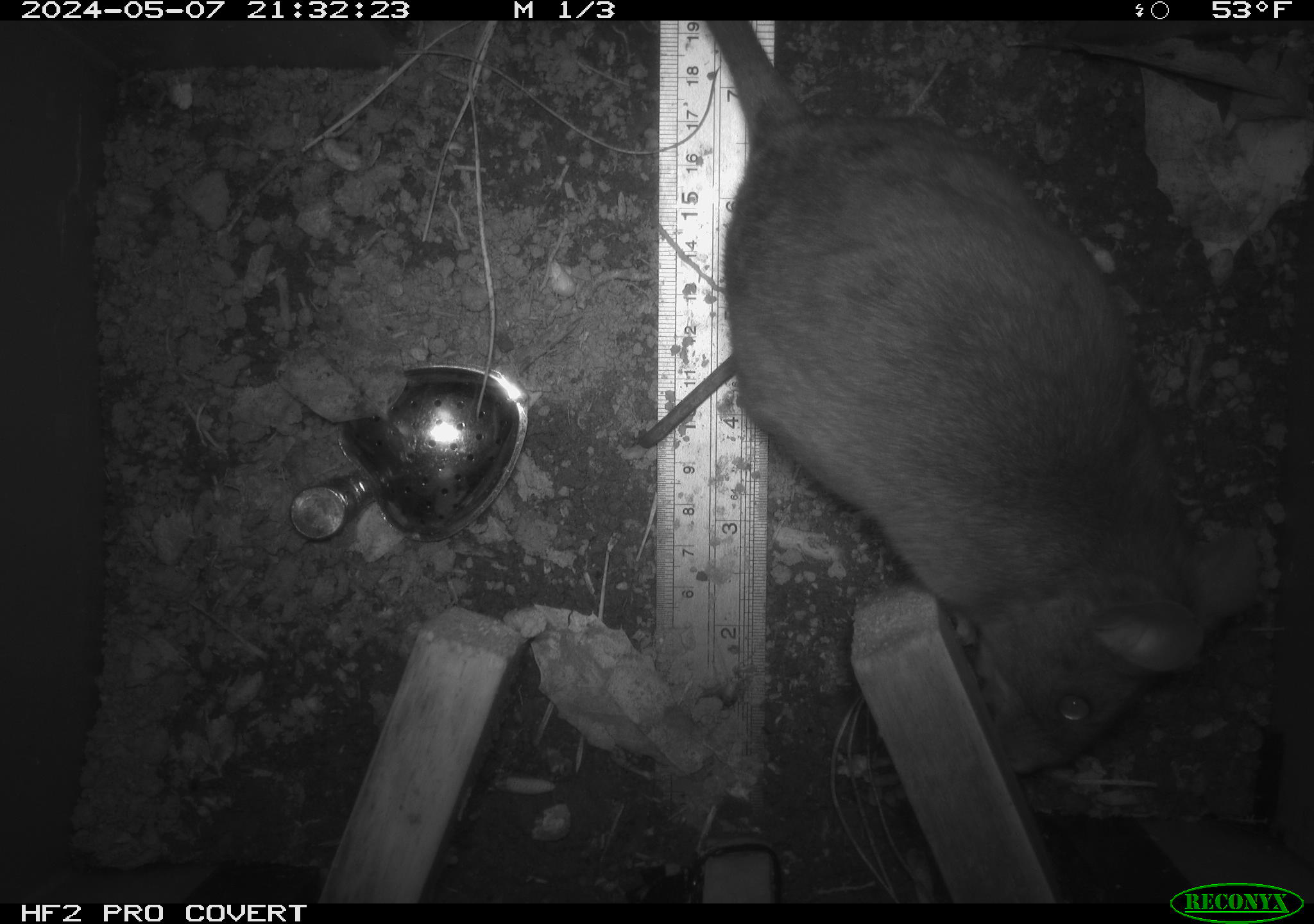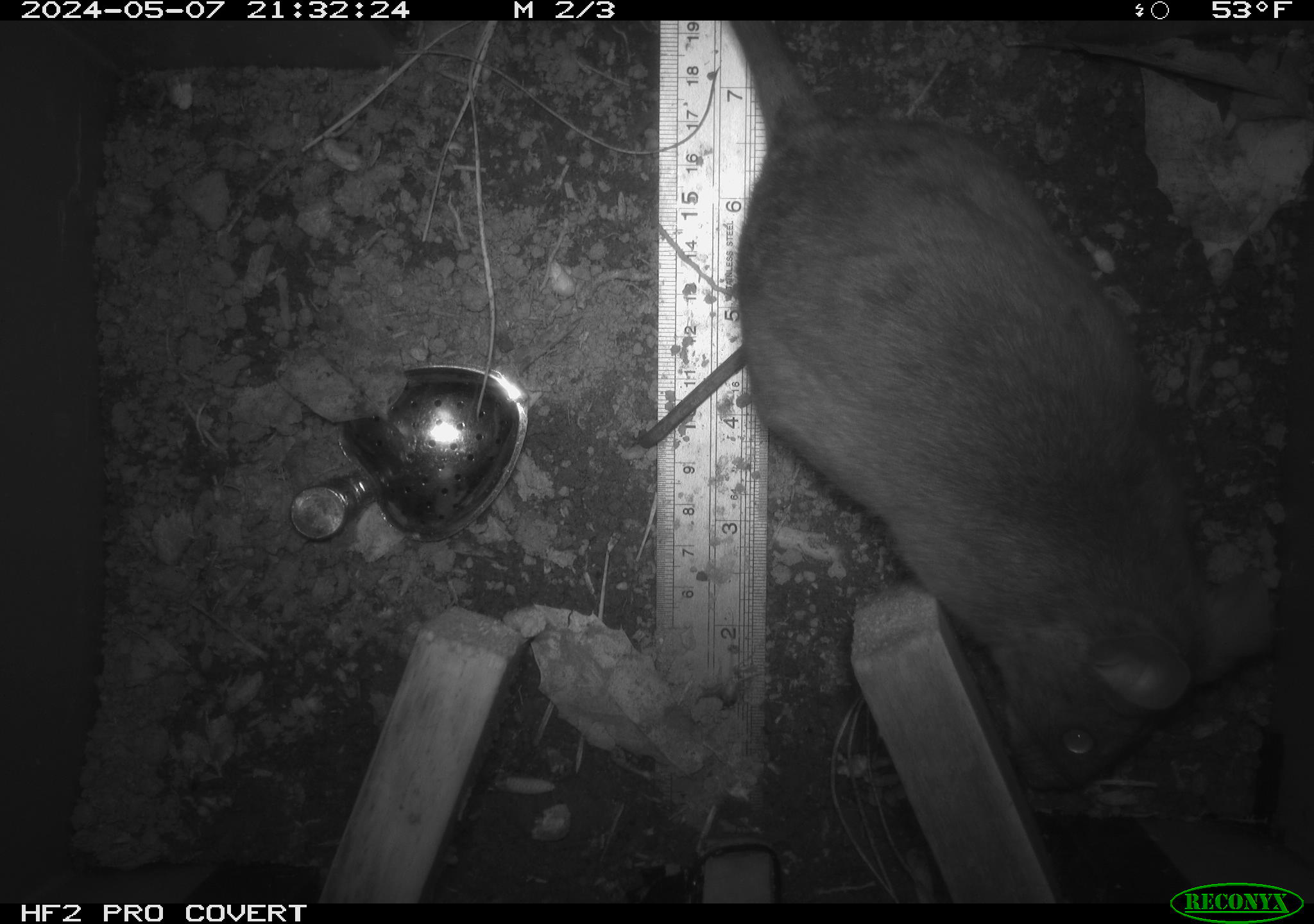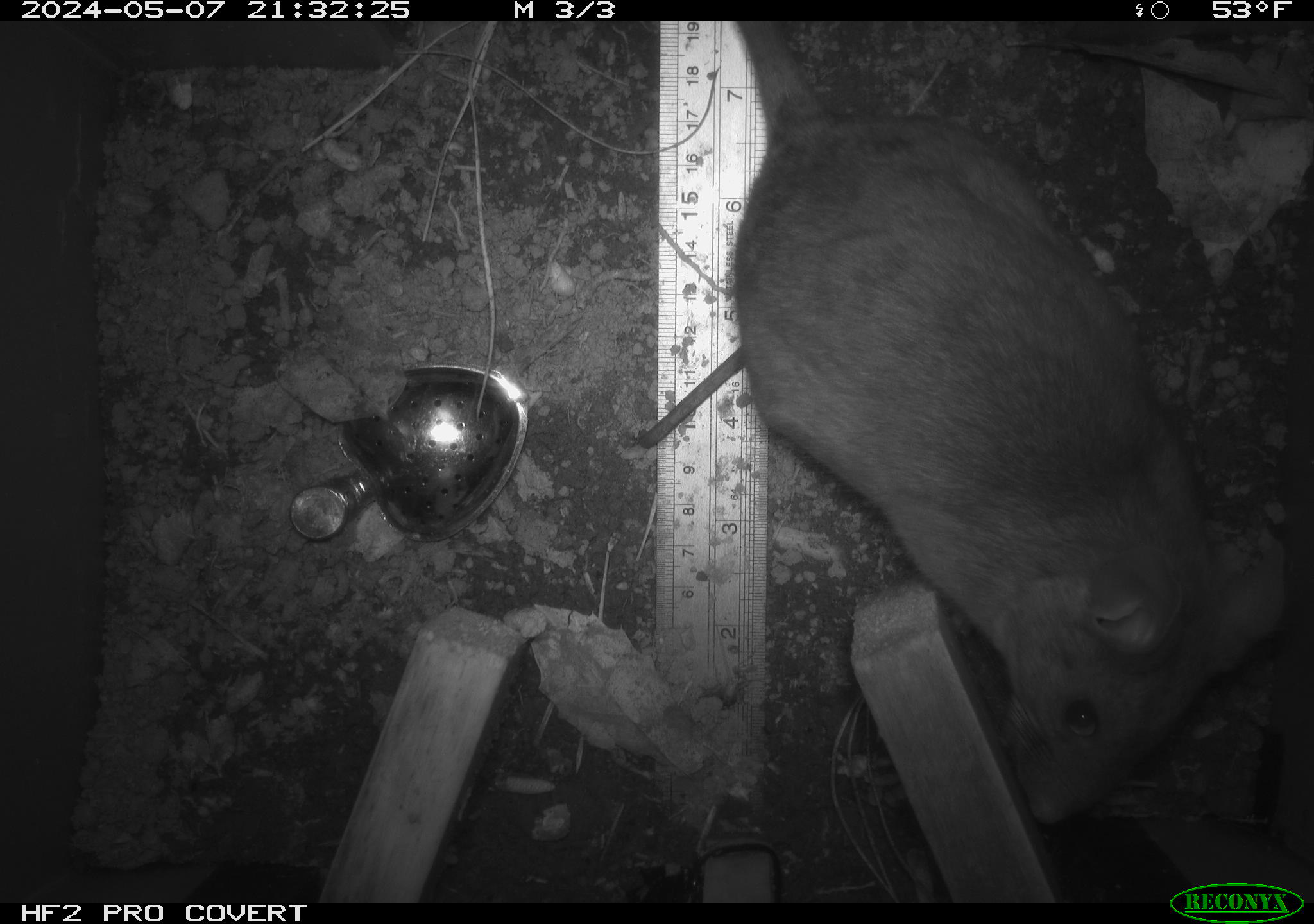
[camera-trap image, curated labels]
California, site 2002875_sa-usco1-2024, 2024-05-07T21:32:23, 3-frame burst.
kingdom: Animalia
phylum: Chordata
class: Mammalia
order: Rodentia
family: Cricetidae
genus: Neotoma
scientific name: Neotoma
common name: pack rat or woodrat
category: neotoma species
Neotoma species (pack rat or woodrat) (Neotoma).